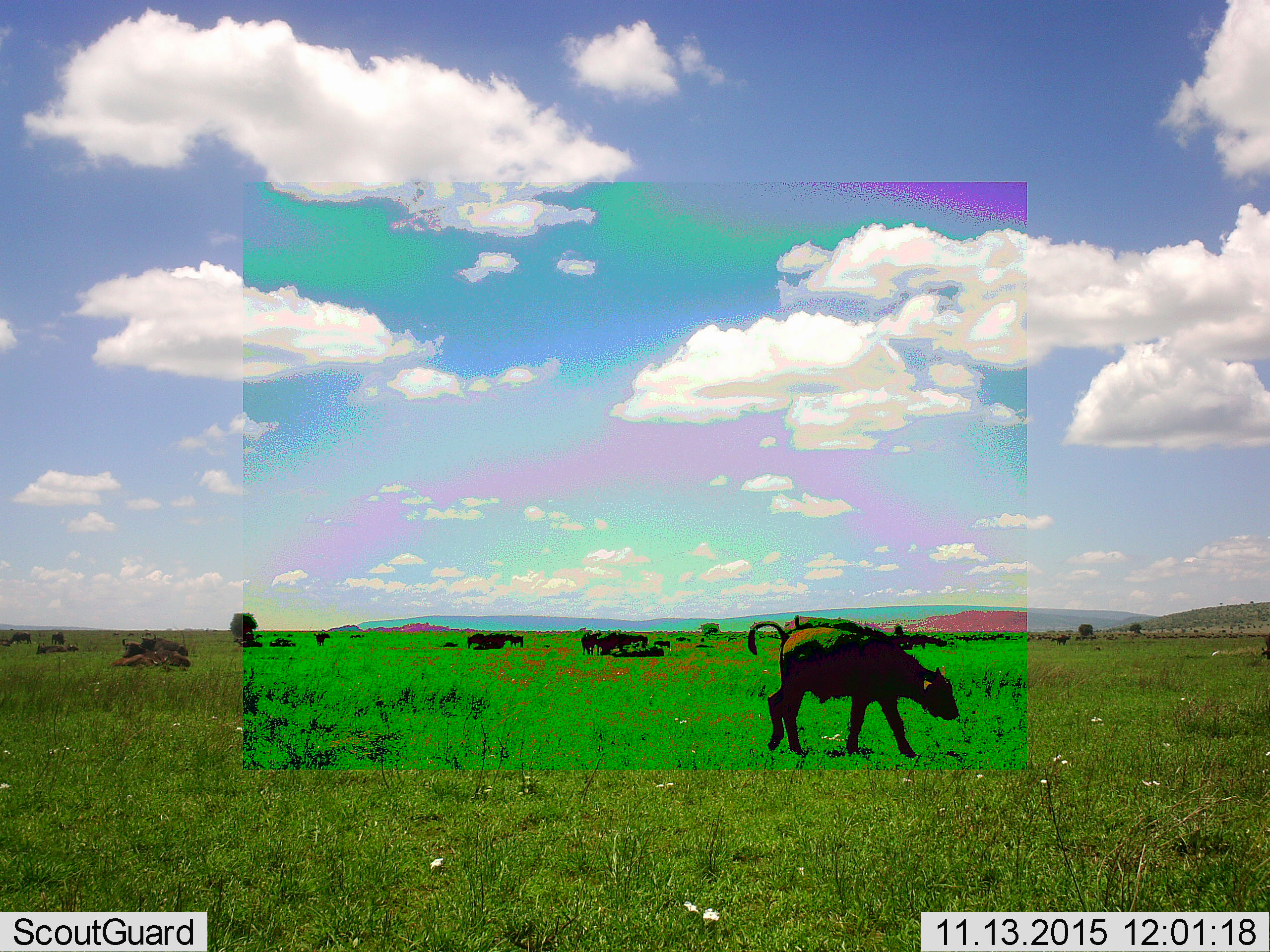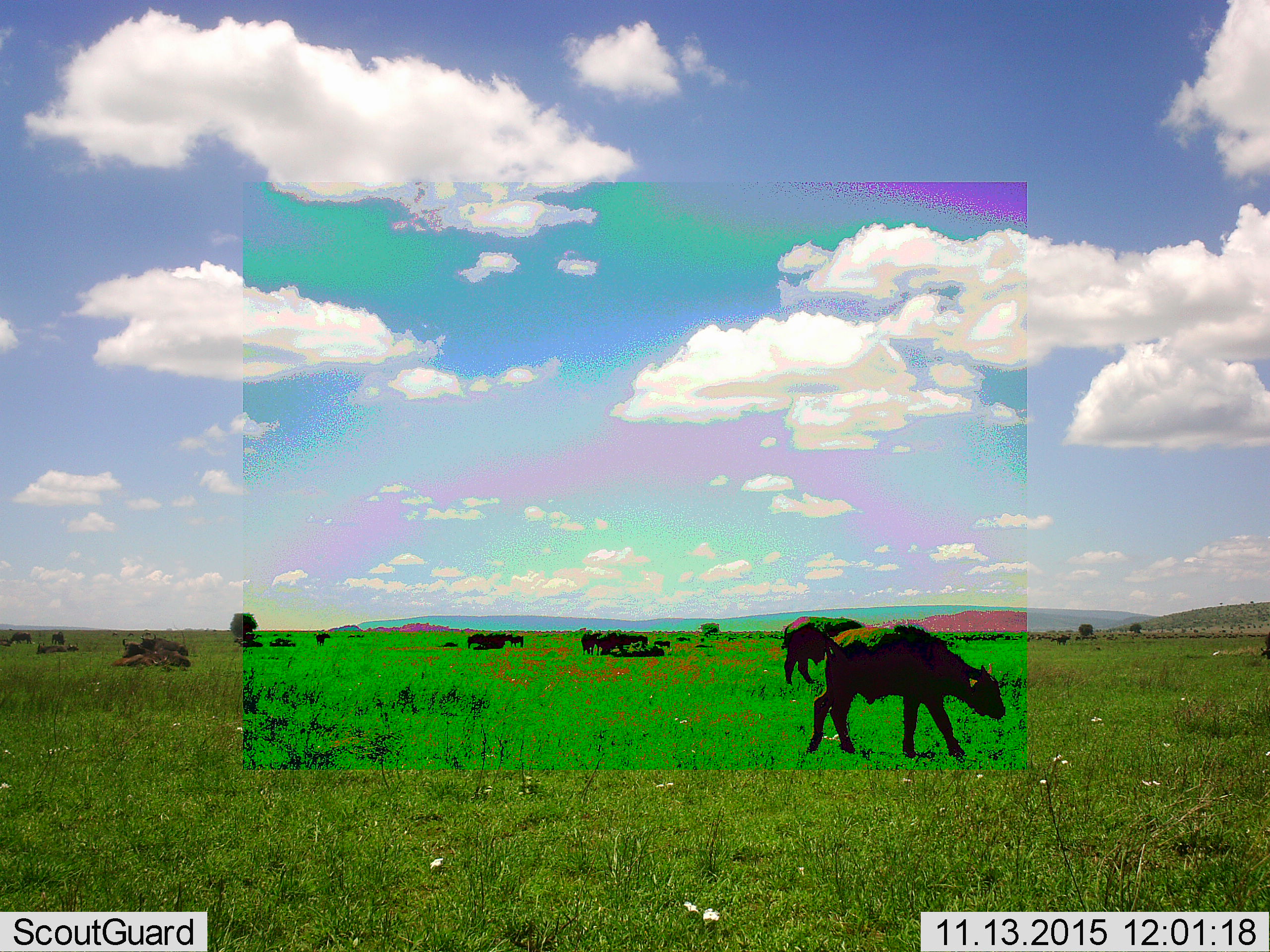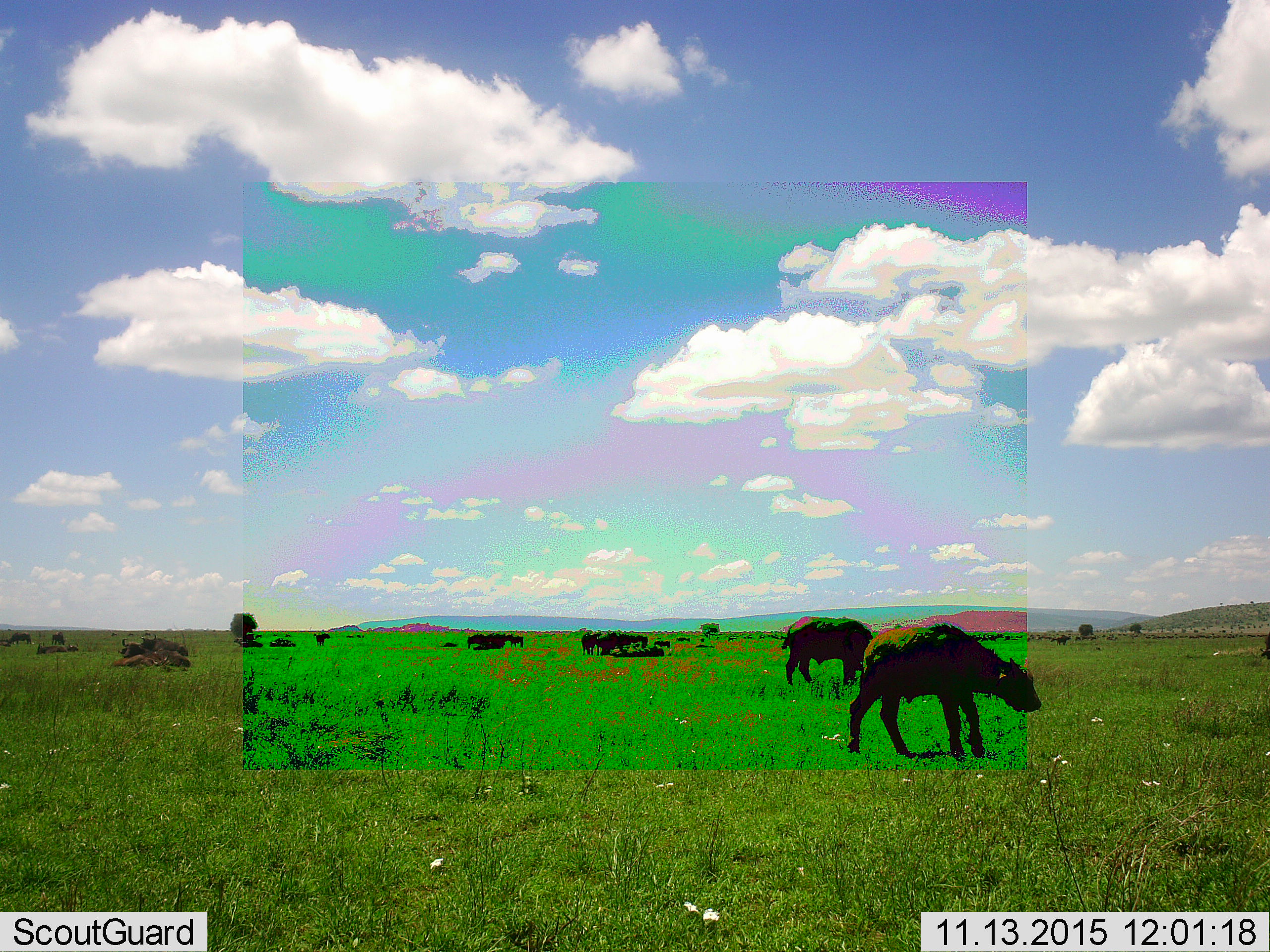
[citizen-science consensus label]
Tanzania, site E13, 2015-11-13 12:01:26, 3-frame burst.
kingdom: Animalia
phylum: Chordata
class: Mammalia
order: Artiodactyla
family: Bovidae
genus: Bos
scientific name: Bos taurus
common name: cattle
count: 11-50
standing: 62%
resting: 62%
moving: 62%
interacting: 0%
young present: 38%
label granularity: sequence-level